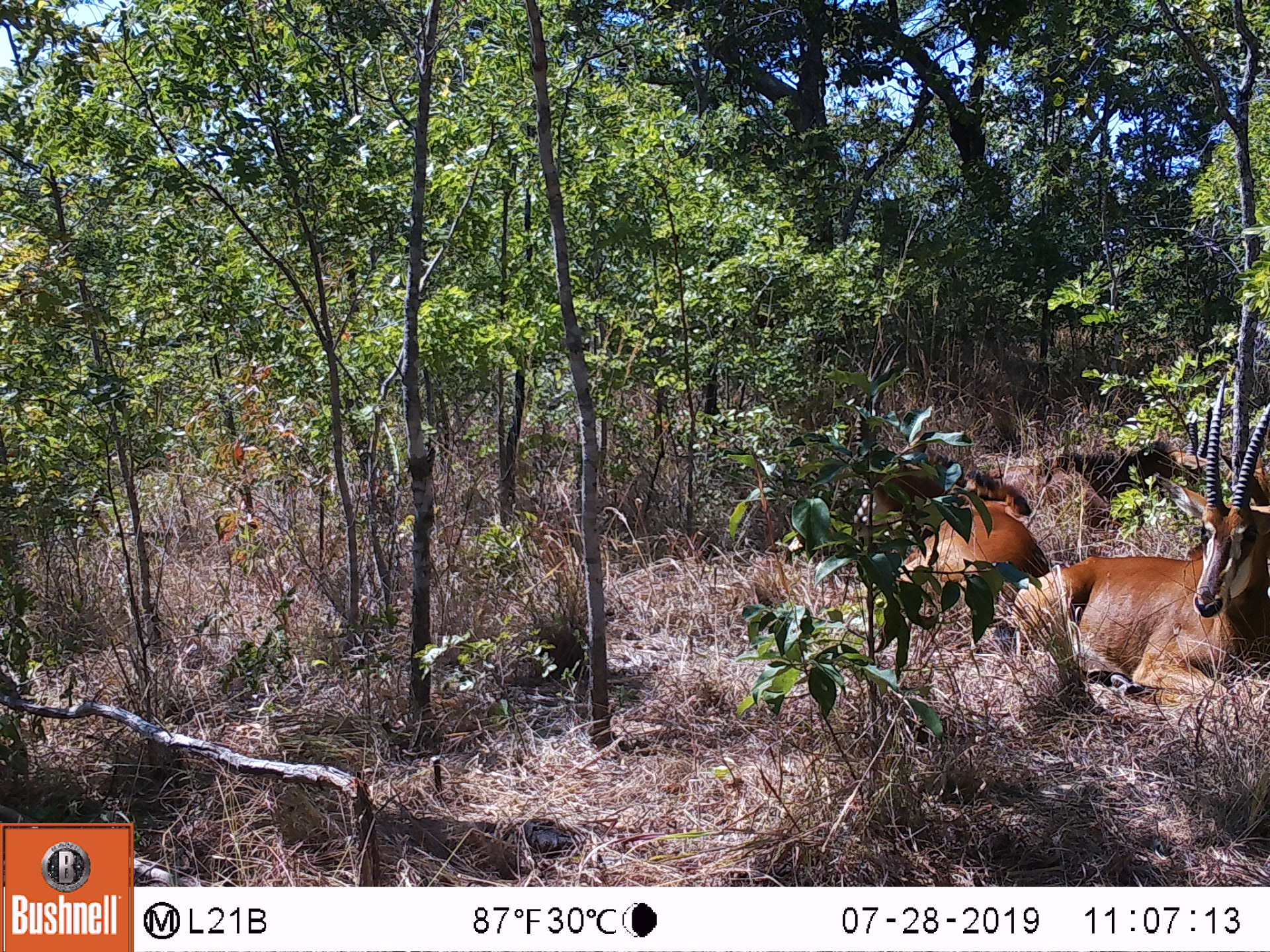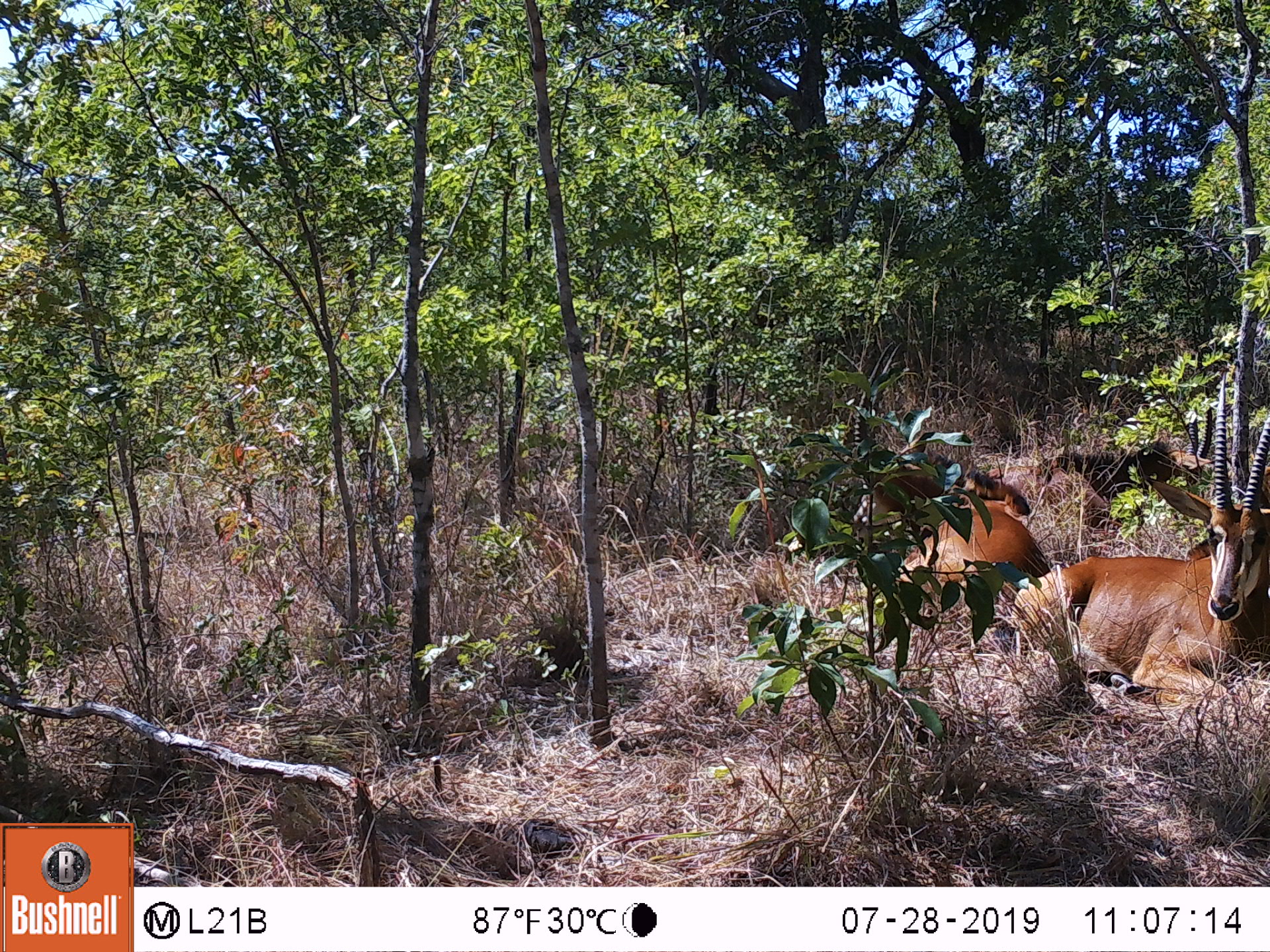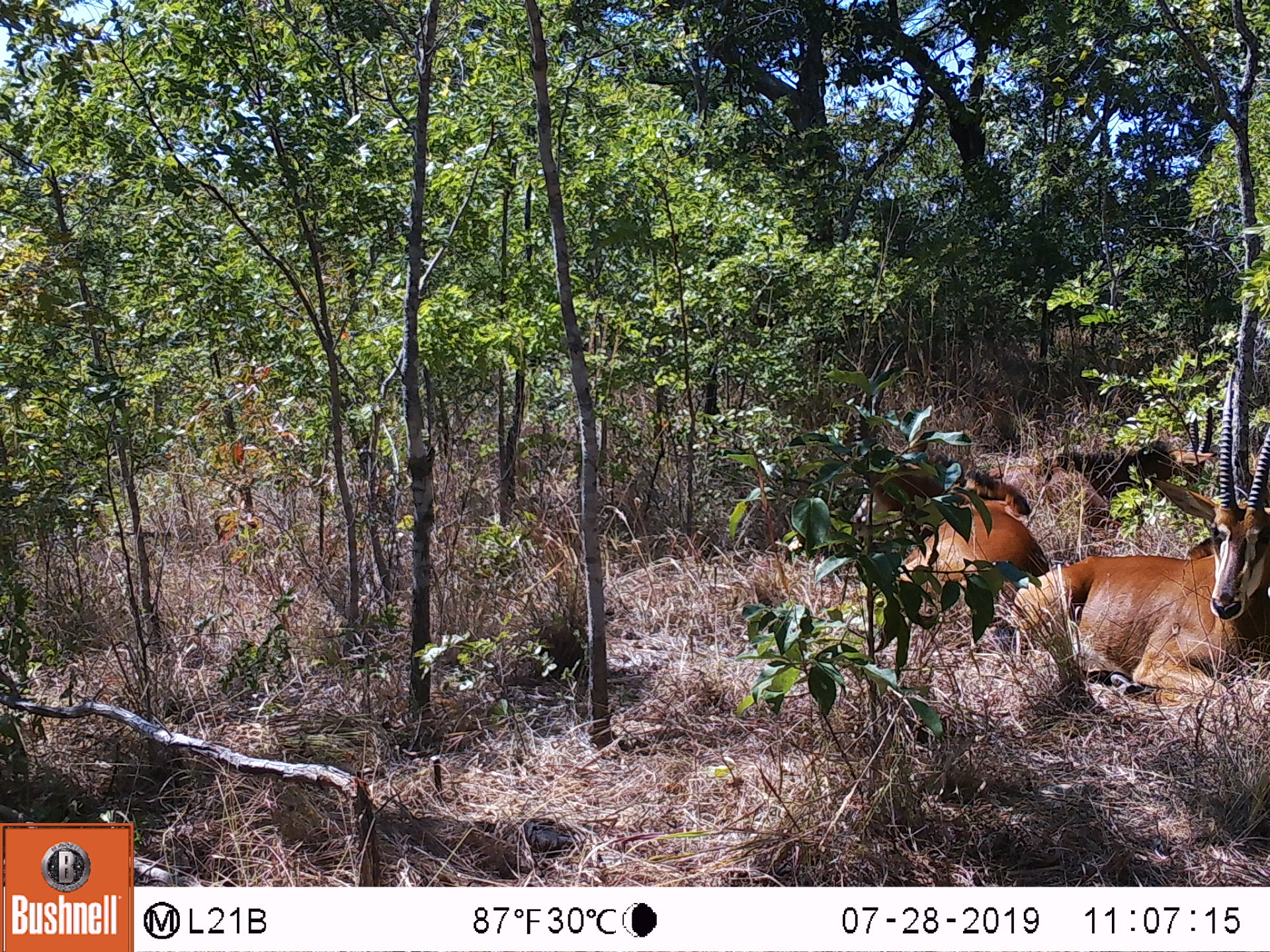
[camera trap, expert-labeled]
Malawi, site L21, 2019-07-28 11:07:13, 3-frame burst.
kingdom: Animalia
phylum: Chordata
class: Mammalia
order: Artiodactyla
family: Bovidae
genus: Hippotragus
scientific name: Hippotragus niger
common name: sable antelope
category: sable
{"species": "sable (sable antelope) (Hippotragus niger)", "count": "2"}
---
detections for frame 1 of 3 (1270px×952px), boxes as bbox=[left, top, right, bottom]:
sable: bbox=[1005, 362, 1262, 683]; bbox=[855, 352, 1037, 609]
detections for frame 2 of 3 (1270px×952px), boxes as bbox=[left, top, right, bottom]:
sable: bbox=[1017, 357, 1262, 683]; bbox=[858, 335, 1032, 636]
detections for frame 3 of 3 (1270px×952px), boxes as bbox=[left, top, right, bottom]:
sable: bbox=[991, 350, 1262, 670]; bbox=[855, 333, 1027, 630]